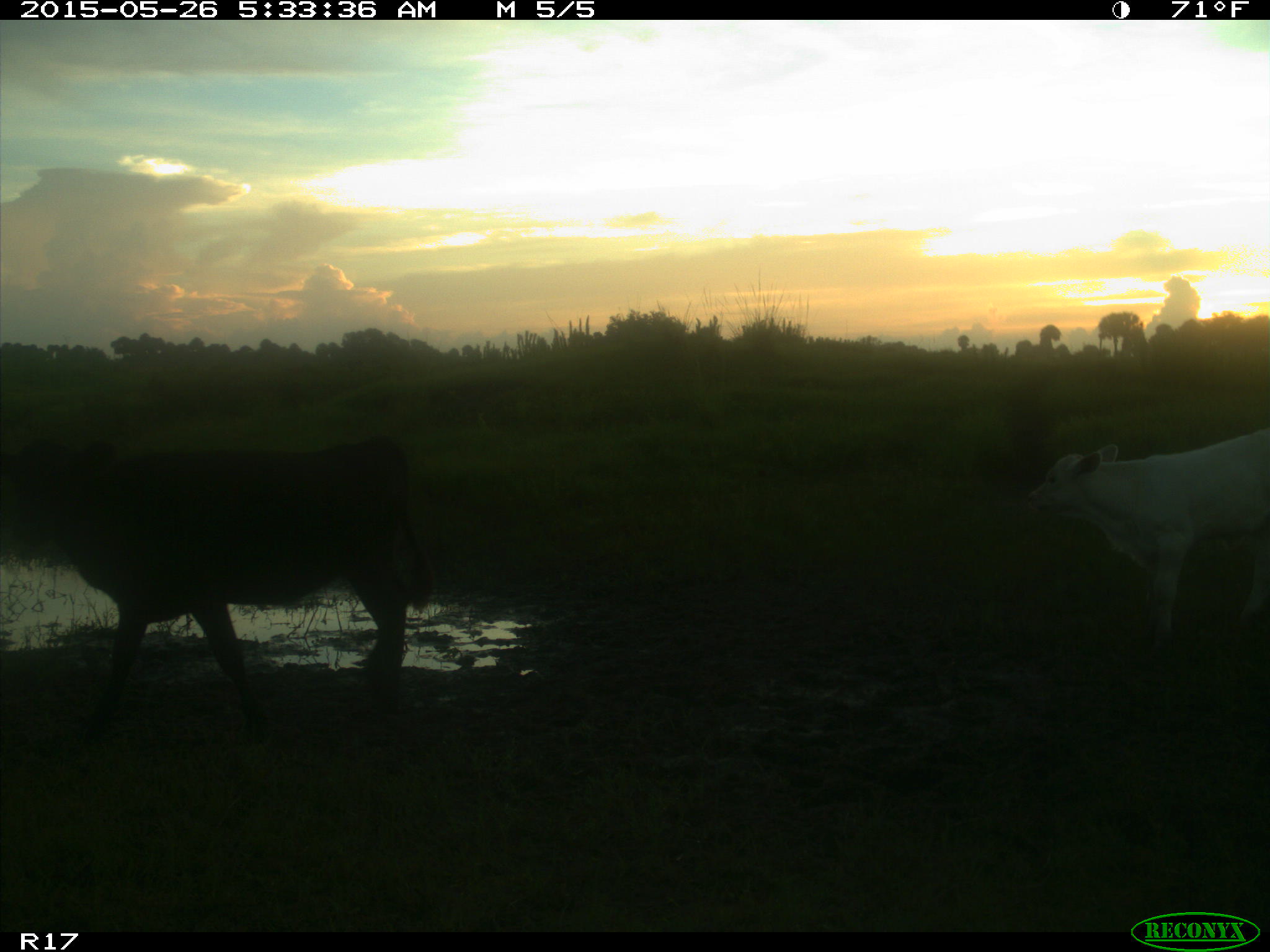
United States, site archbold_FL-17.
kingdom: Animalia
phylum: Chordata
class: Mammalia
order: Artiodactyla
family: Bovidae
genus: Bos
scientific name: Bos taurus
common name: domestic cow